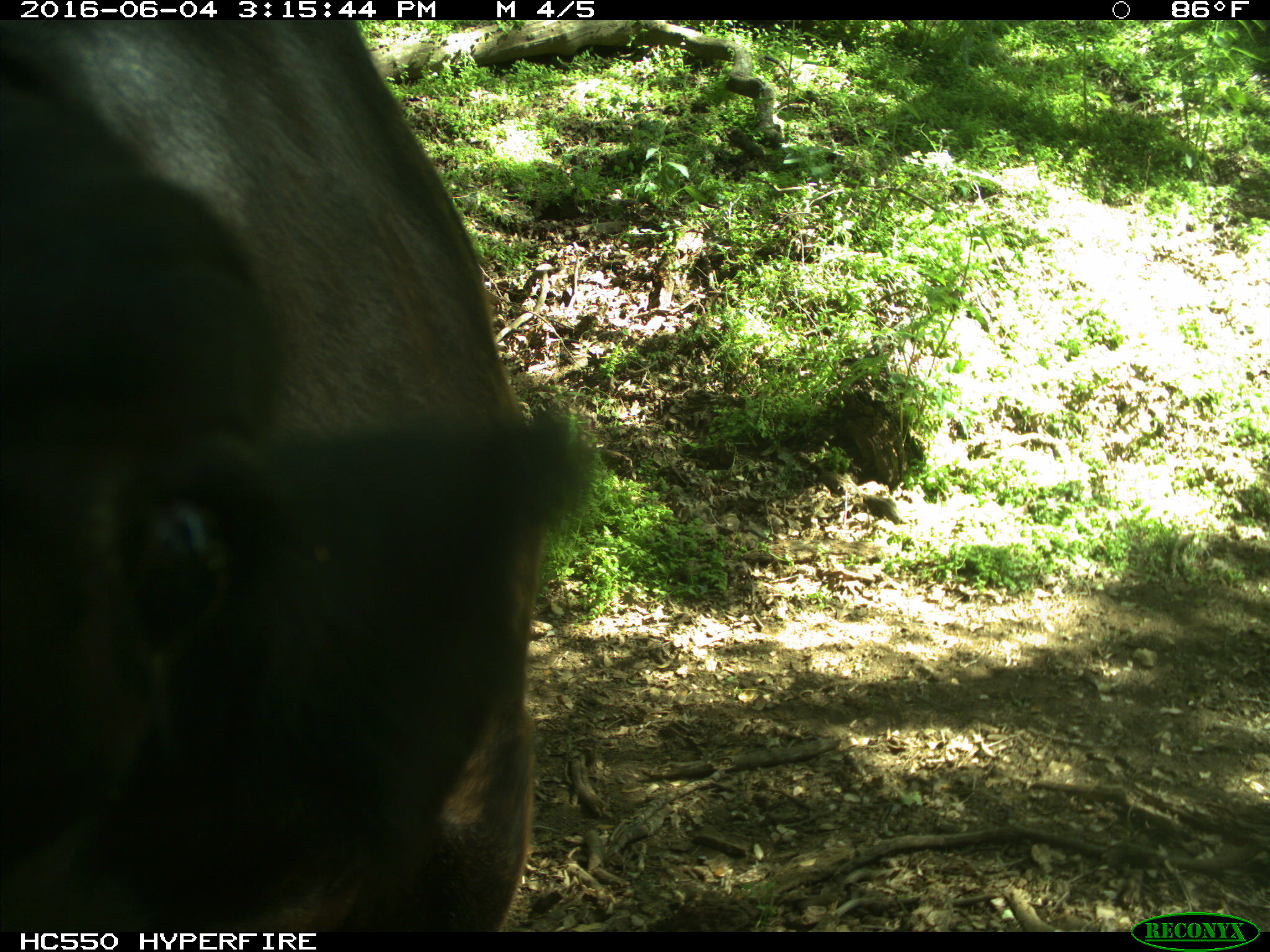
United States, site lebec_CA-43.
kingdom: Animalia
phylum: Chordata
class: Mammalia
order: Artiodactyla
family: Bovidae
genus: Bos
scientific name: Bos taurus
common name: domestic cow